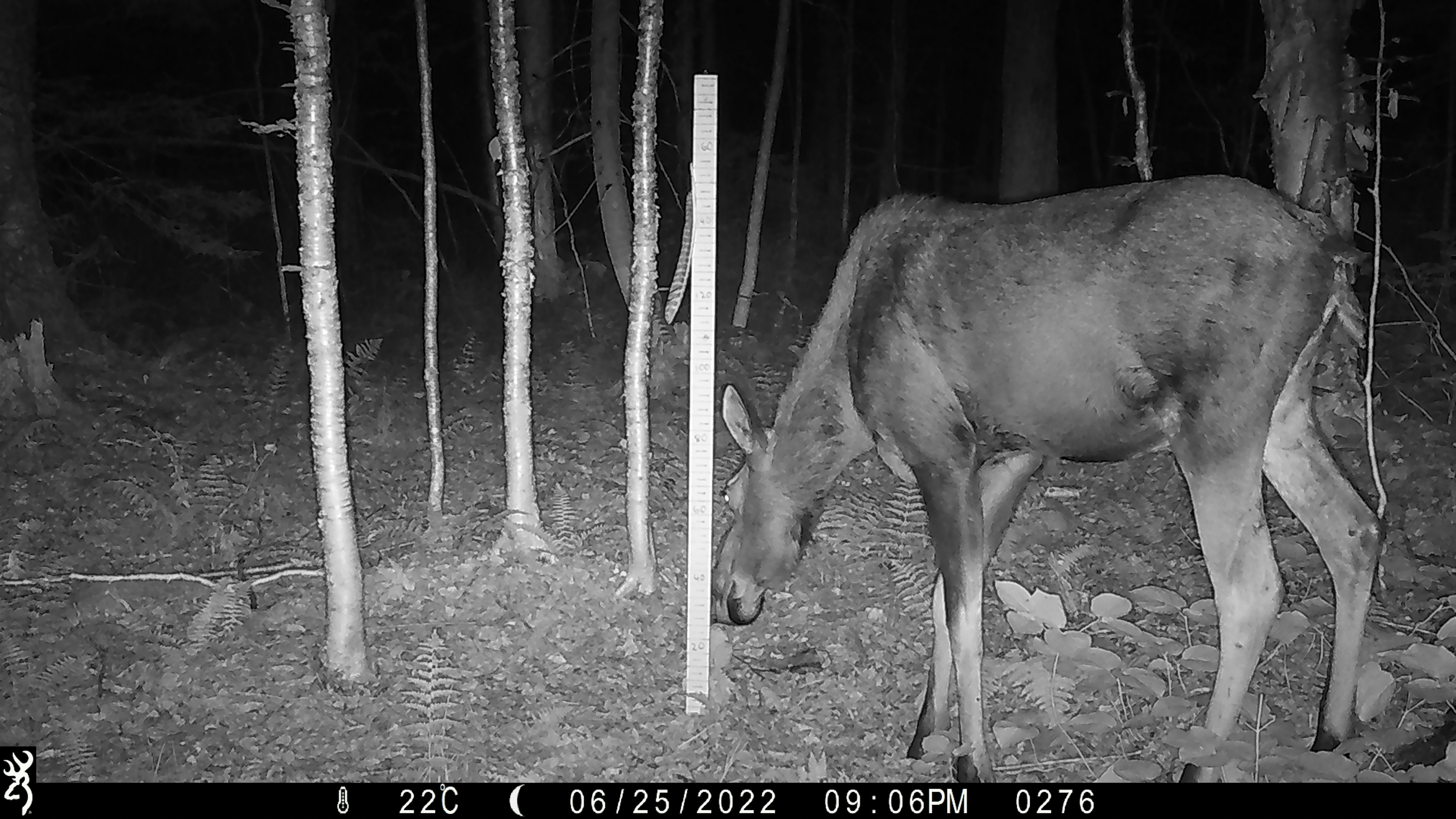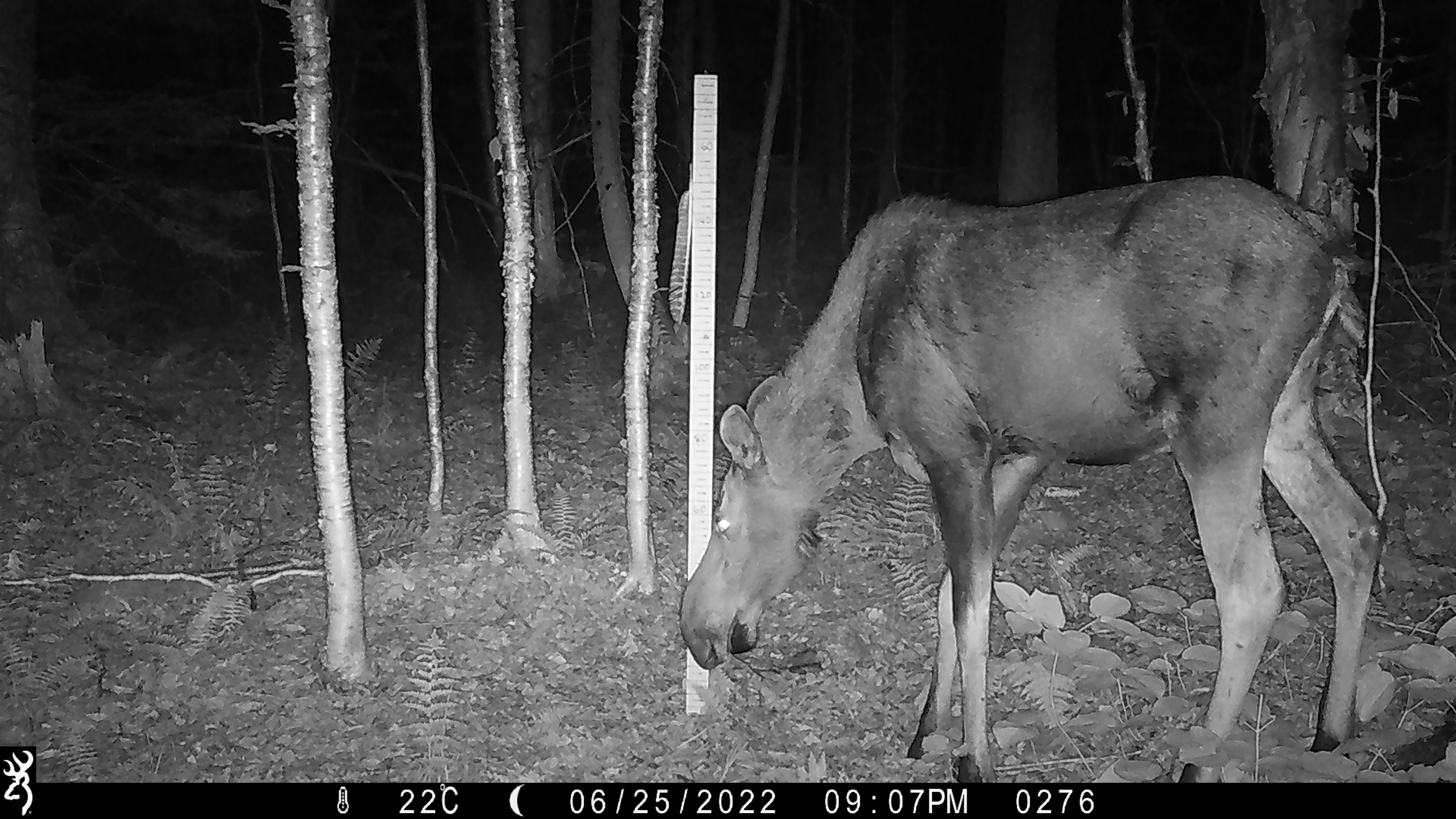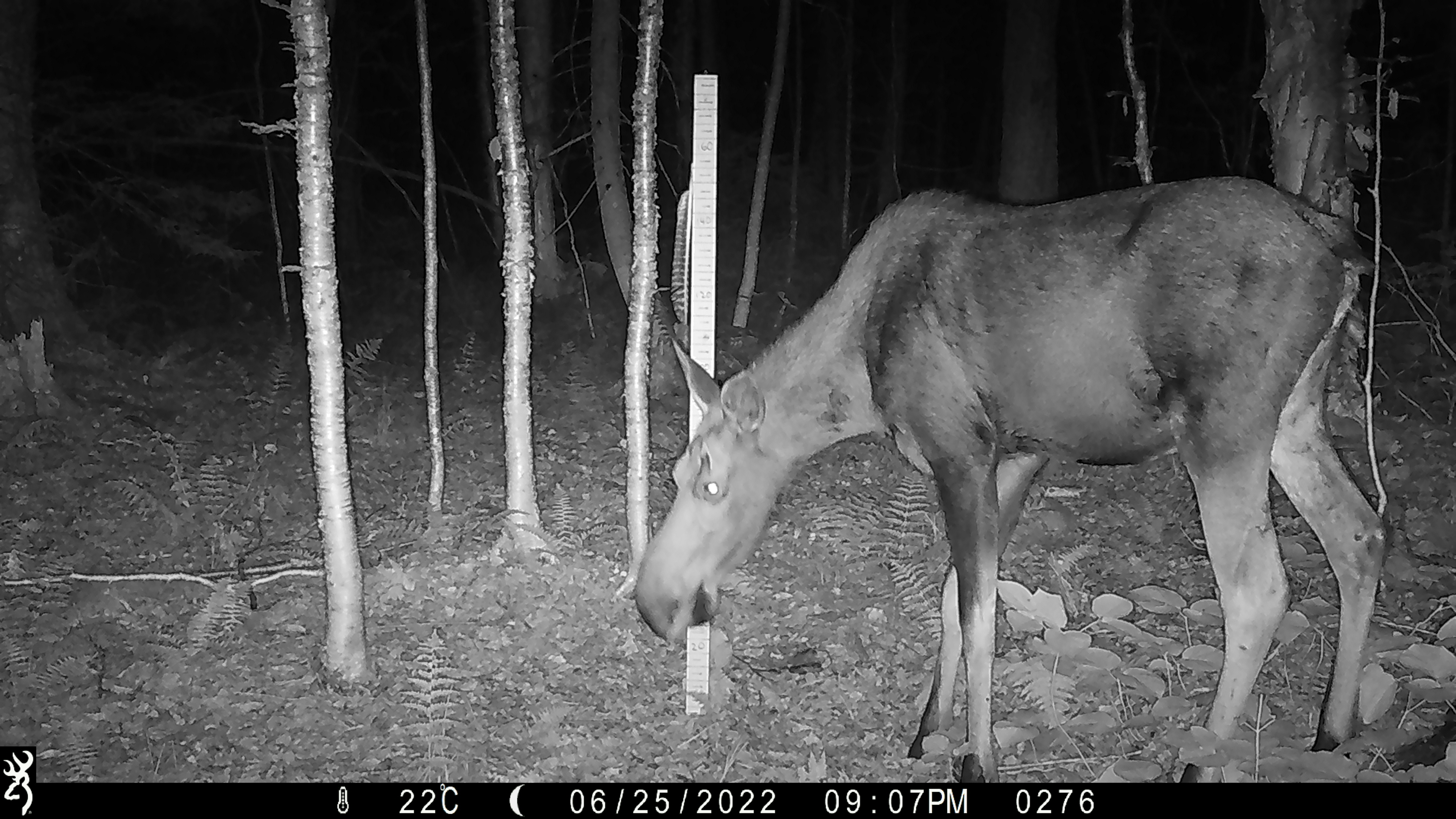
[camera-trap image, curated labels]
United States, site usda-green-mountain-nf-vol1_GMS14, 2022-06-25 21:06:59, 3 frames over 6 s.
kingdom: Animalia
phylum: Chordata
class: Mammalia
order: Artiodactyla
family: Cervidae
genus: Alces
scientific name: Alces alces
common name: moose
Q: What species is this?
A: Moose (Alces alces).